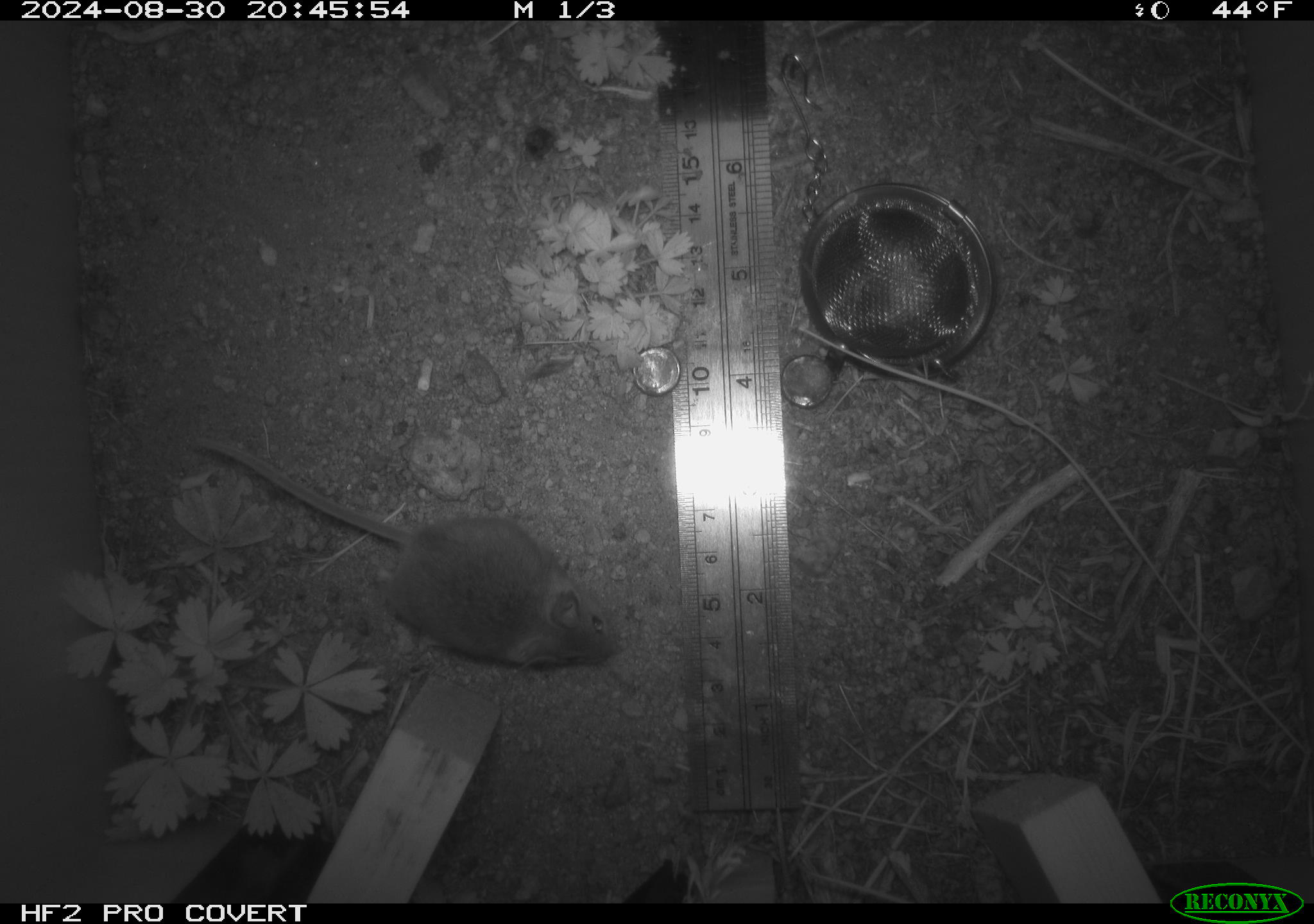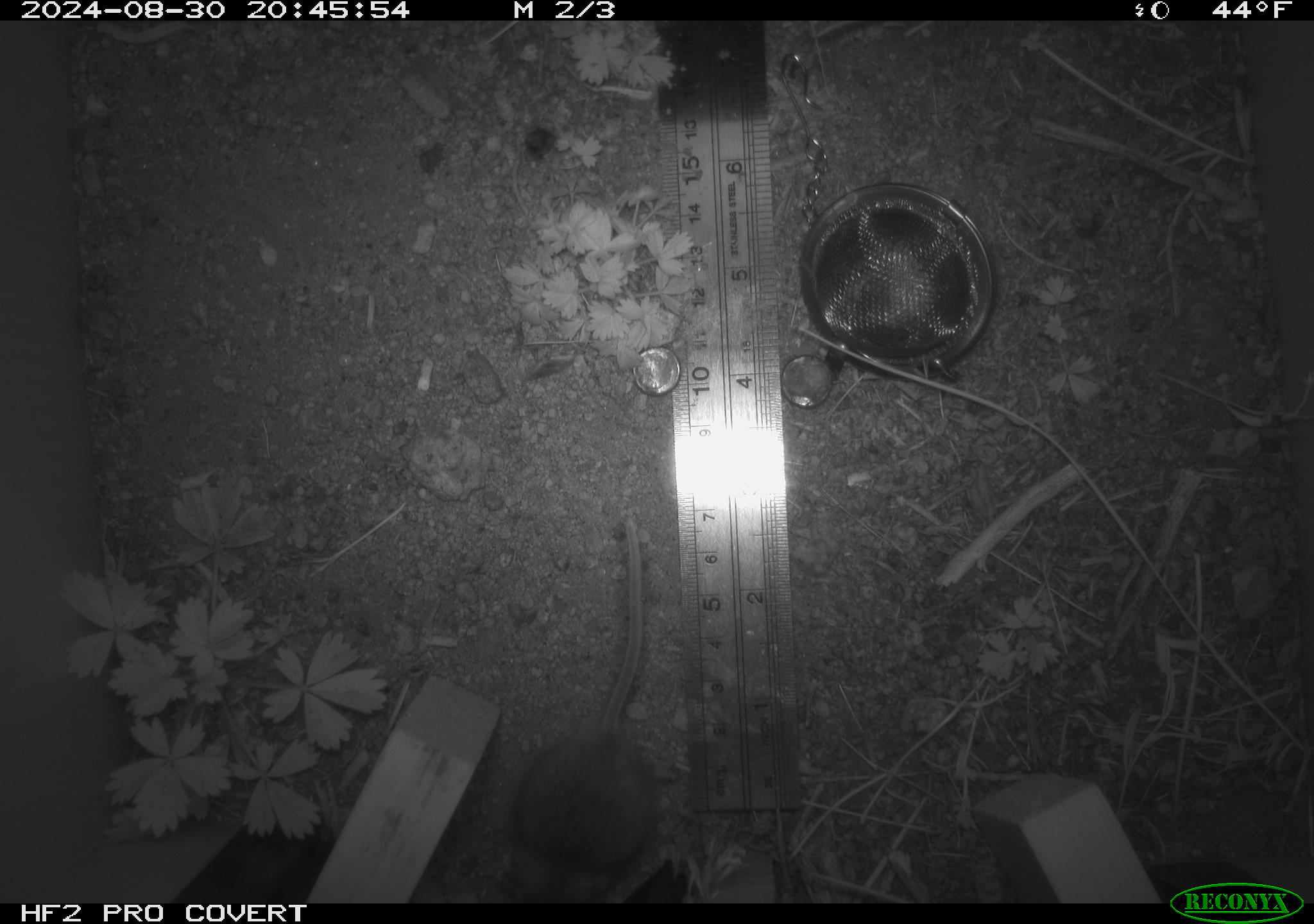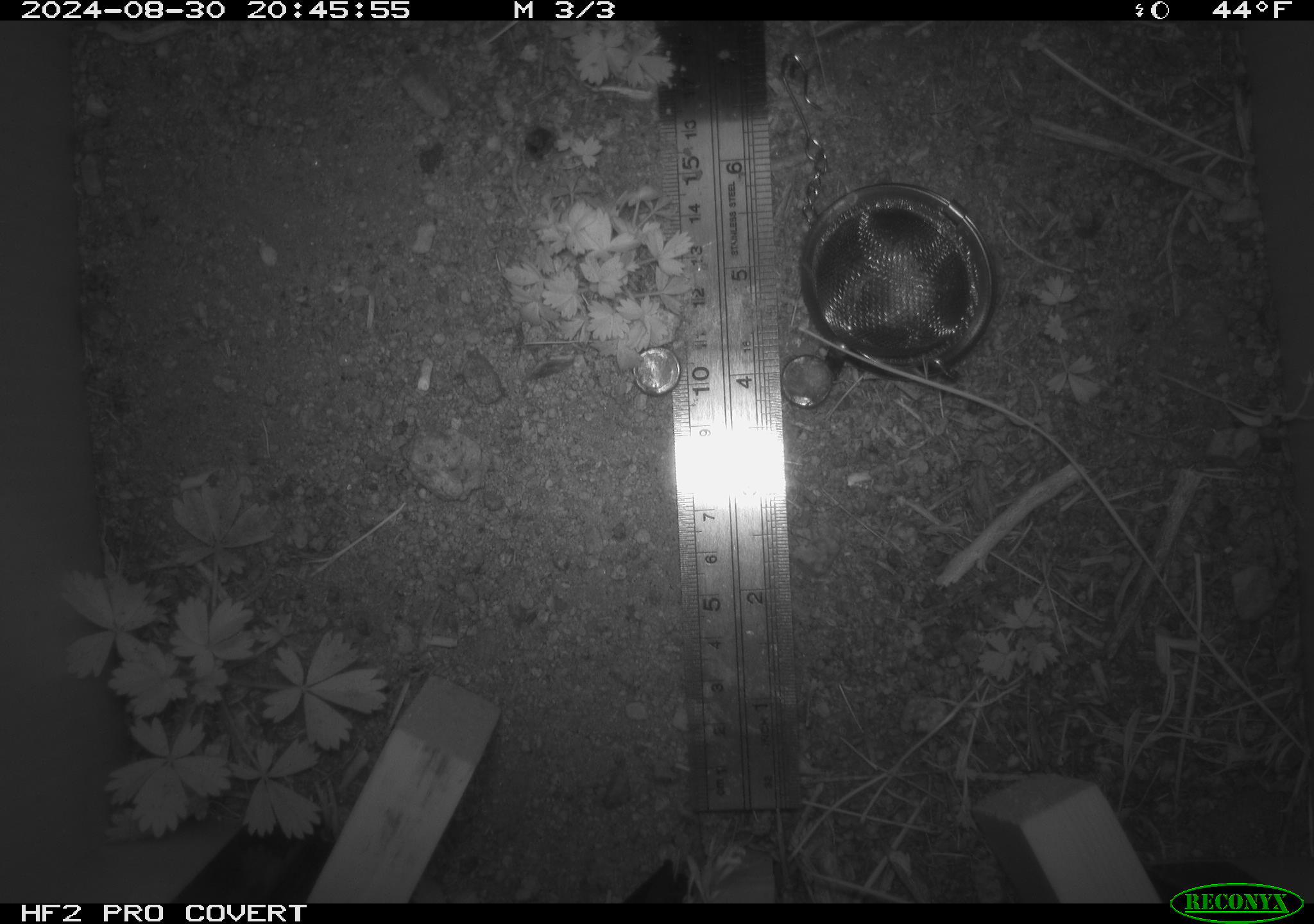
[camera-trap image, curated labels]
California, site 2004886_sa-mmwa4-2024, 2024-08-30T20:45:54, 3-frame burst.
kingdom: Animalia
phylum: Chordata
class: Mammalia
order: Rodentia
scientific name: Rodentia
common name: mouse species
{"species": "mouse species (Rodentia)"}